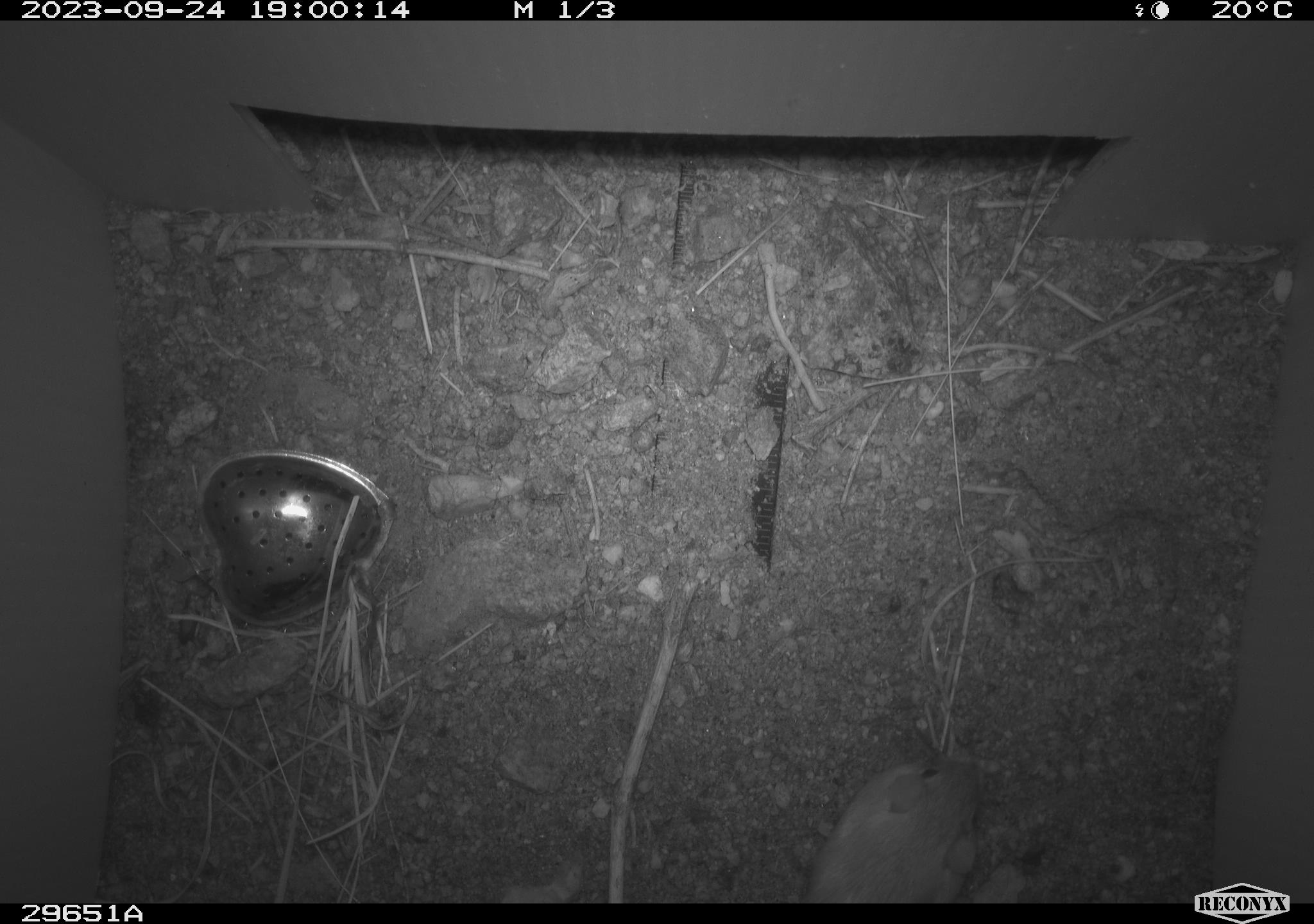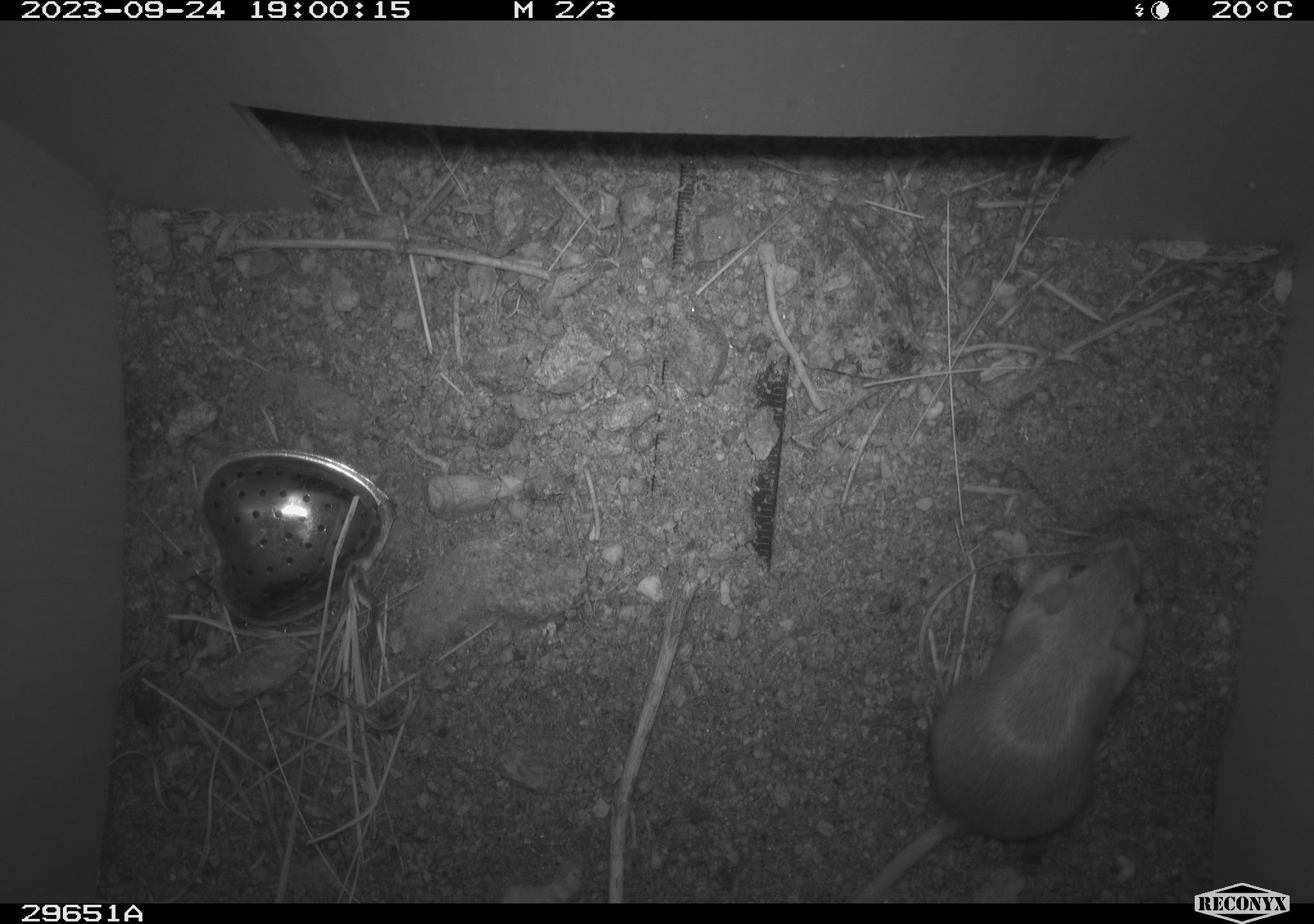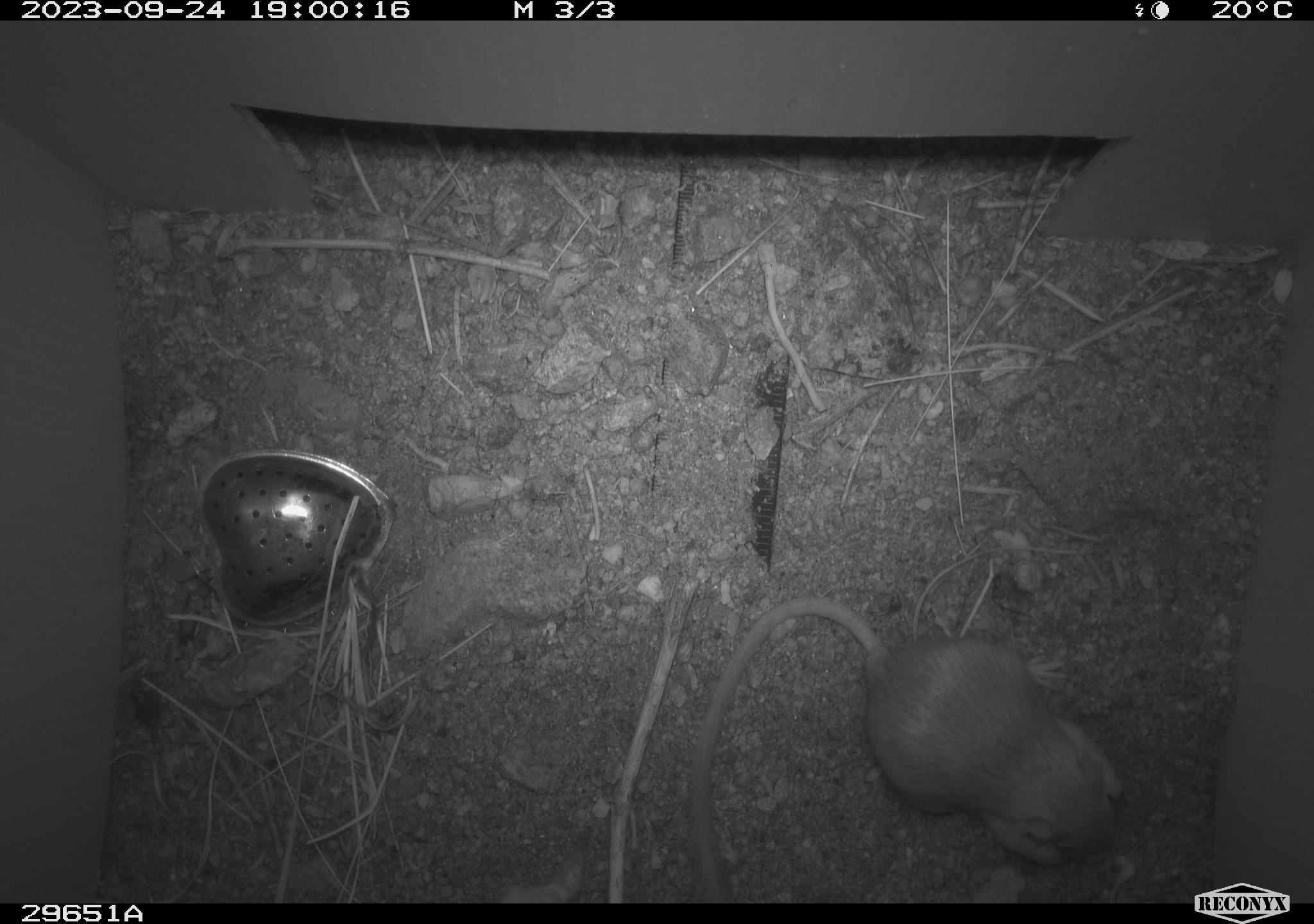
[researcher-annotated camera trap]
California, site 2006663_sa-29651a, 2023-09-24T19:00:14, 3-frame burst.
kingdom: Animalia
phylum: Chordata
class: Mammalia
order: Rodentia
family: Heteromyidae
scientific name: Heteromyidae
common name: kangaroo rats and pocket mice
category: heteromyidae family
Heteromyidae family (kangaroo rats and pocket mice) (Heteromyidae).